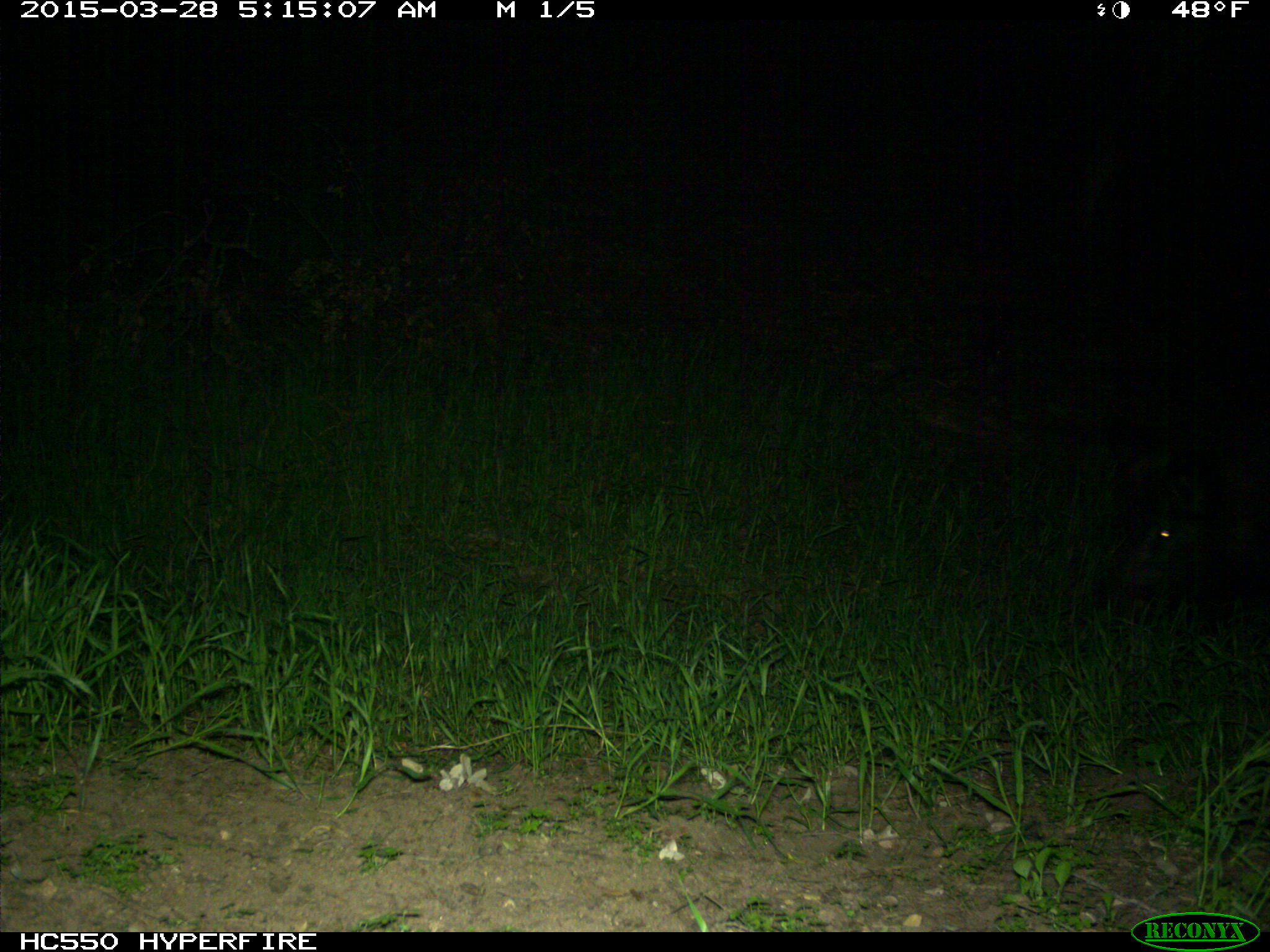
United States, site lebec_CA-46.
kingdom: Animalia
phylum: Chordata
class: Mammalia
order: Artiodactyla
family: Suidae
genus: Sus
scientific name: Sus scrofa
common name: wild boar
Sus scrofa (wild boar).